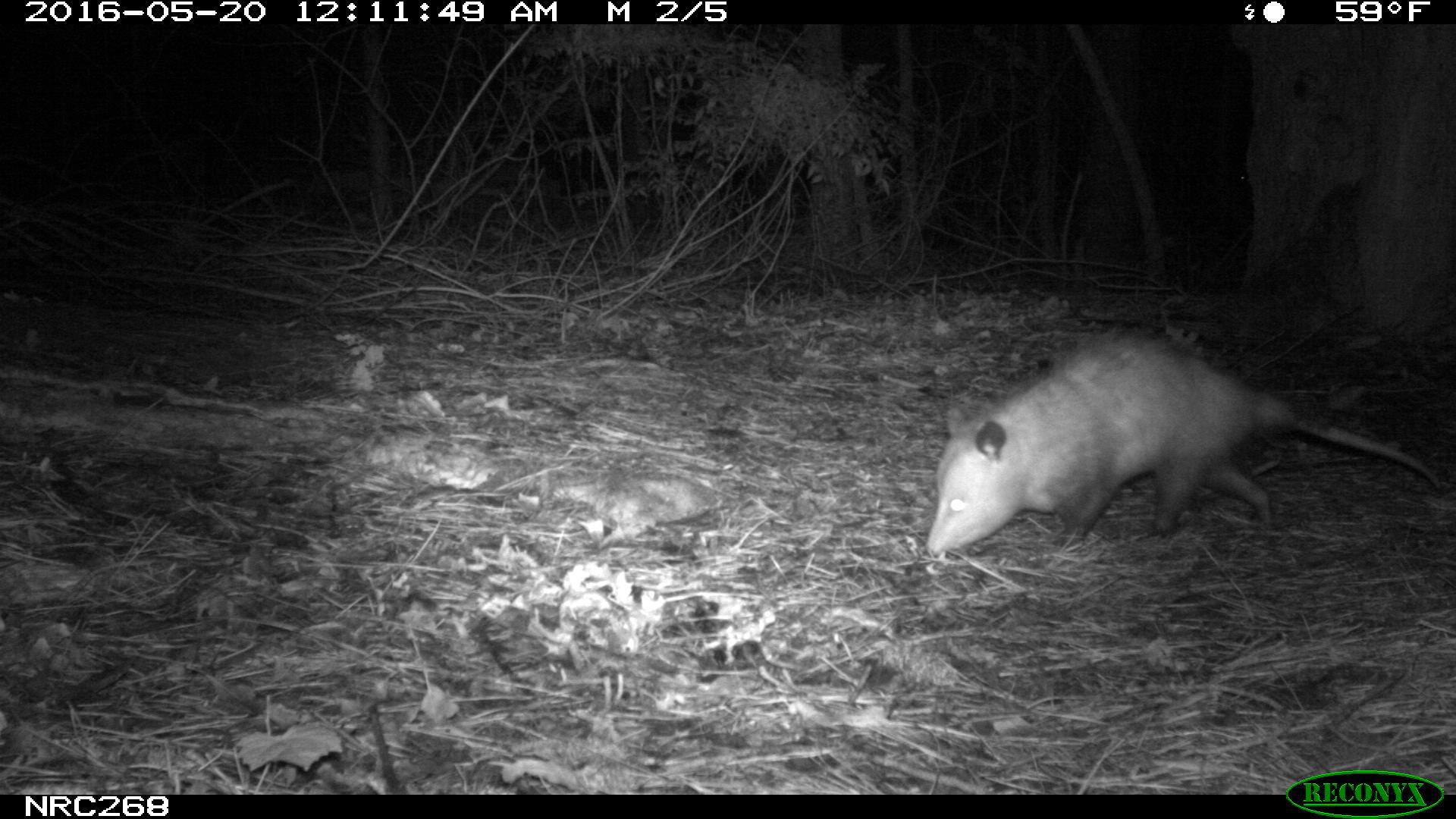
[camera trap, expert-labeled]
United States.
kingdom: Animalia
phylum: Chordata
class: Mammalia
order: Didelphimorphia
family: Didelphidae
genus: Didelphis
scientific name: Didelphis virginiana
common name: virginia opossum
Virginia Opossum (Didelphis virginiana).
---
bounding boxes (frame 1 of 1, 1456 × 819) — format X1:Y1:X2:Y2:
Virginia Opossum: 908:330:1445:567